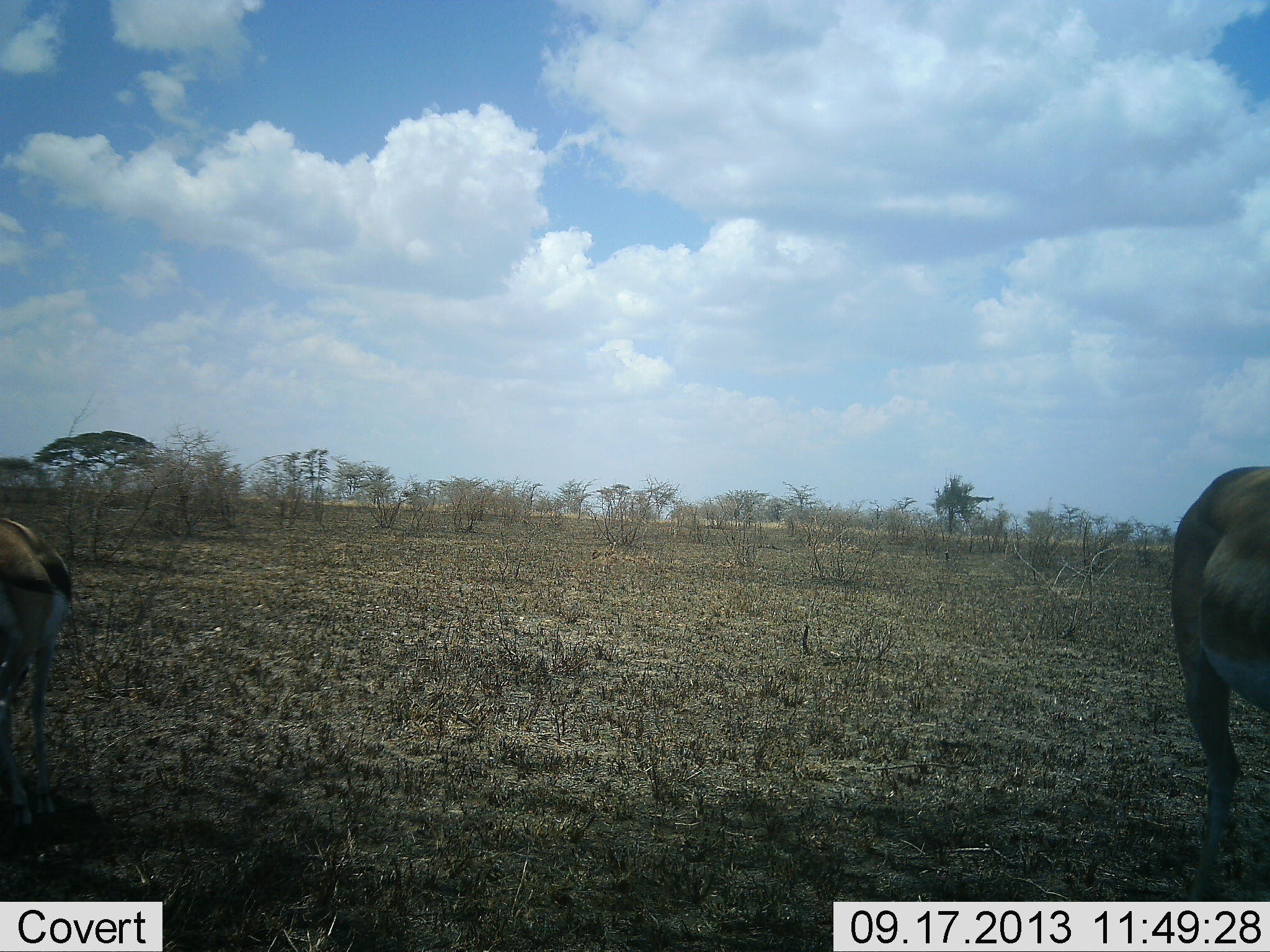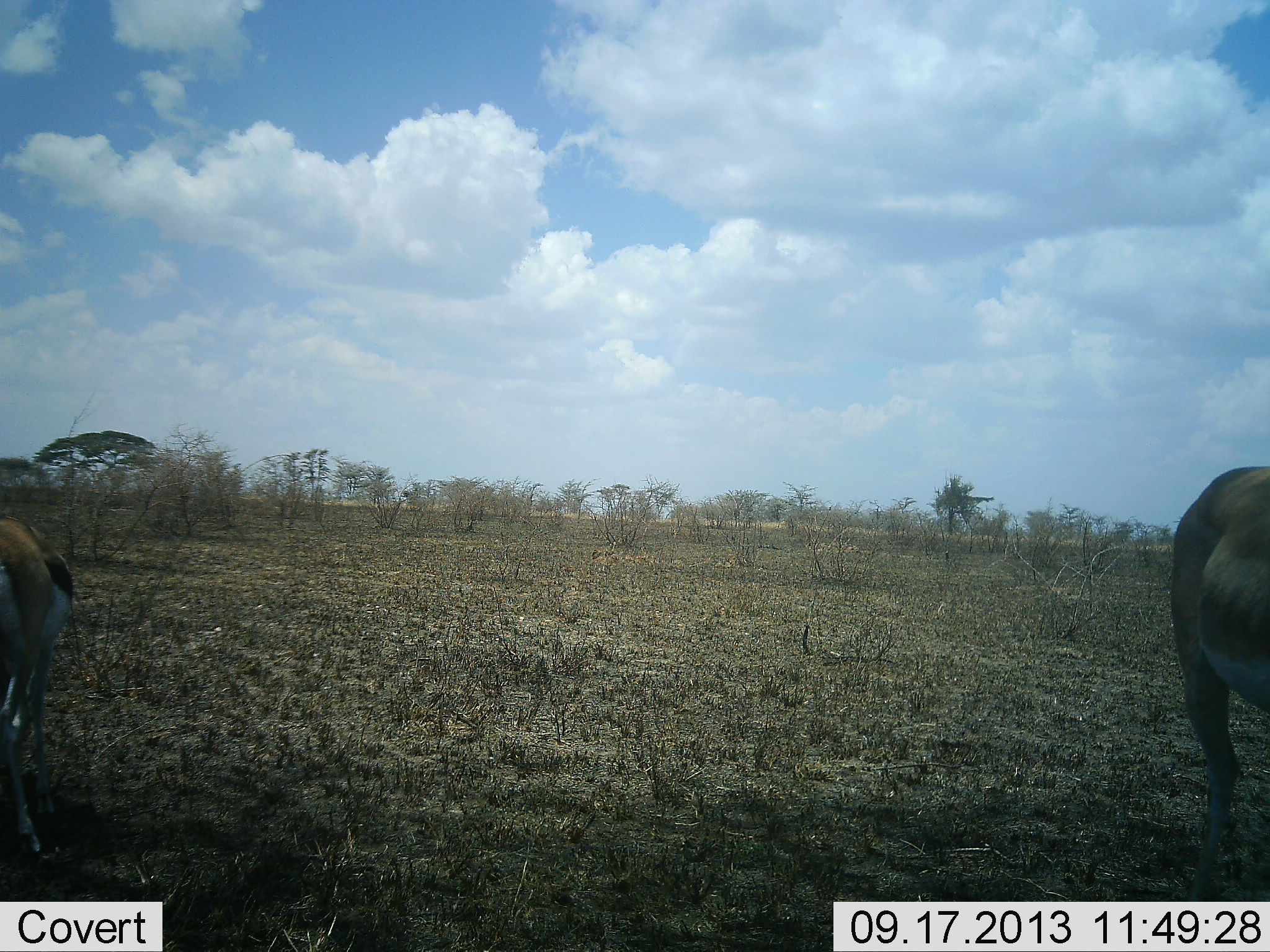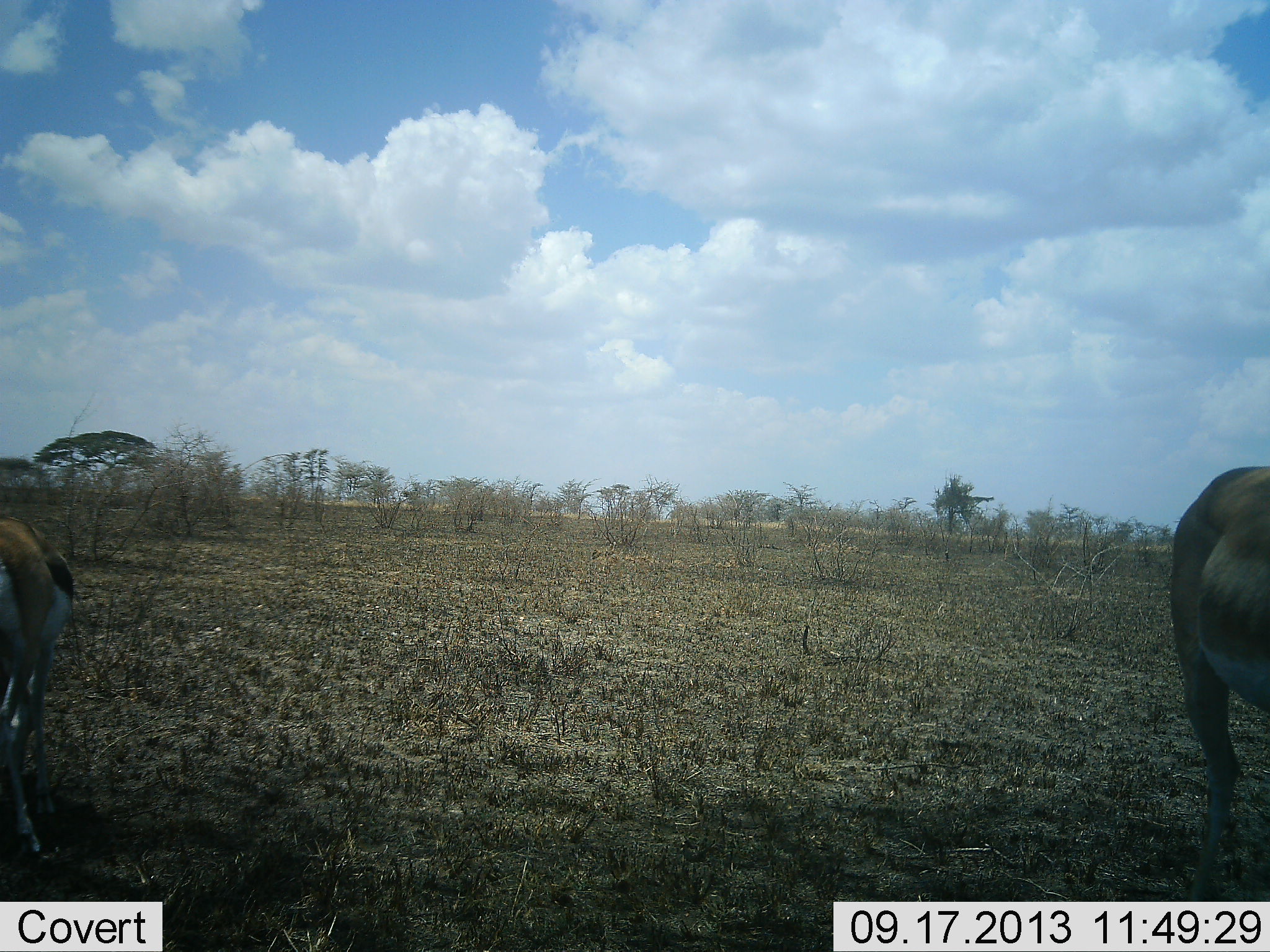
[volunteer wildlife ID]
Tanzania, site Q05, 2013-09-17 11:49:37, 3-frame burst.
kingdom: Animalia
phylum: Chordata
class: Mammalia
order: Artiodactyla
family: Bovidae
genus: Eudorcas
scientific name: Eudorcas thomsonii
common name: thomson's gazelle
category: gazellethomsons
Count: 2.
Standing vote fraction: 76%.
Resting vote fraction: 5%.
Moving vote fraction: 5%.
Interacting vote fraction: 0%.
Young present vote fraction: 0%.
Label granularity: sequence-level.